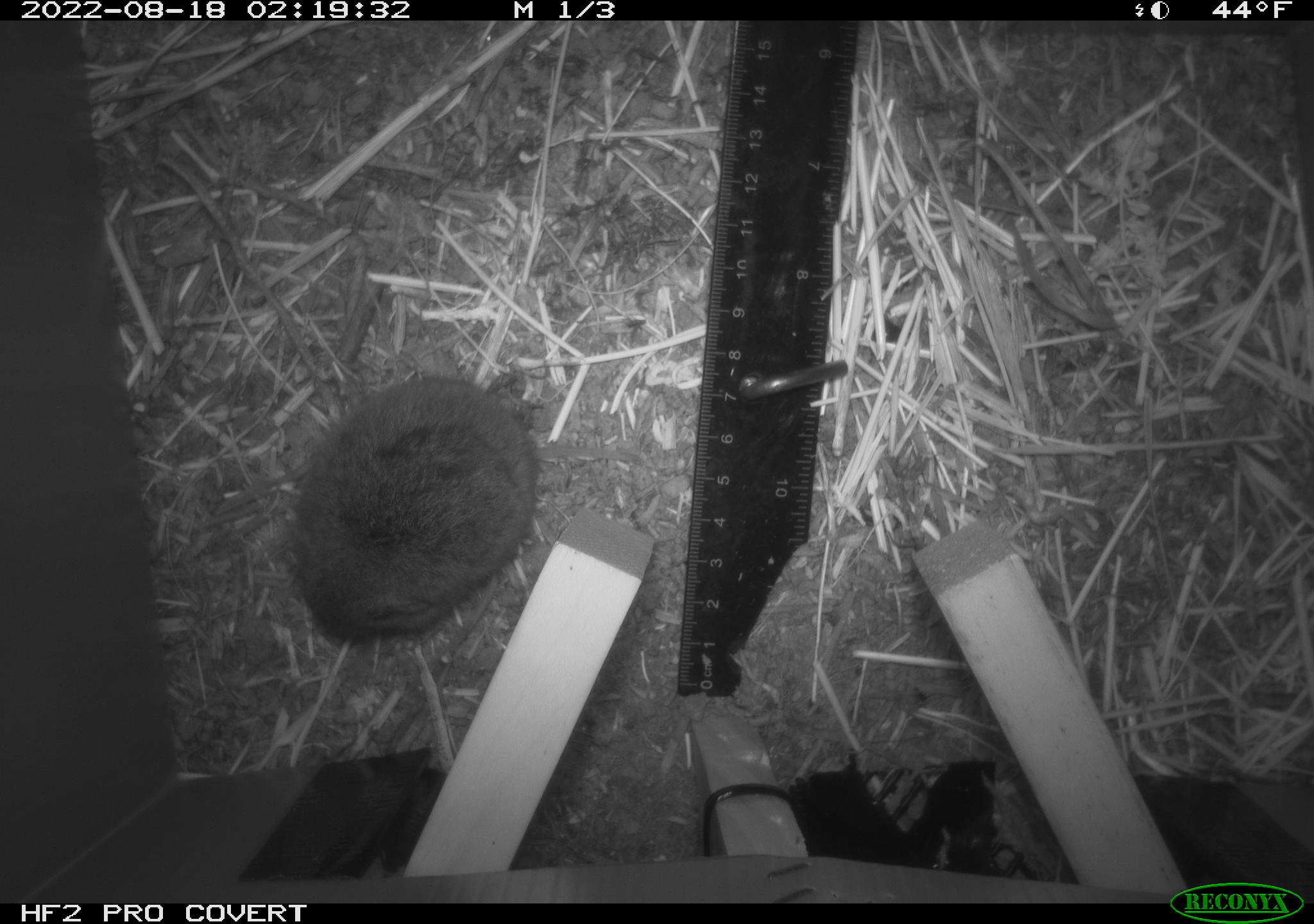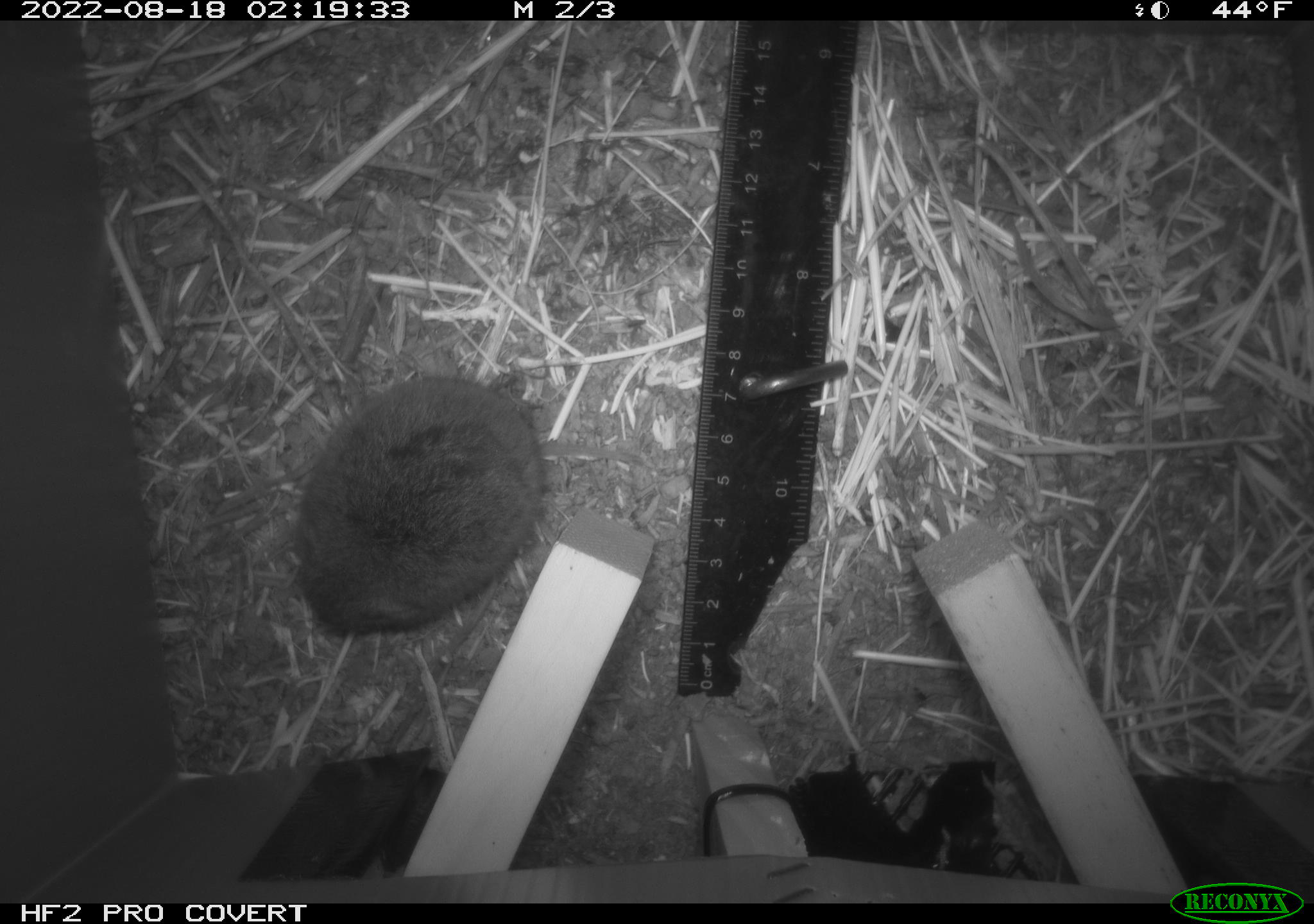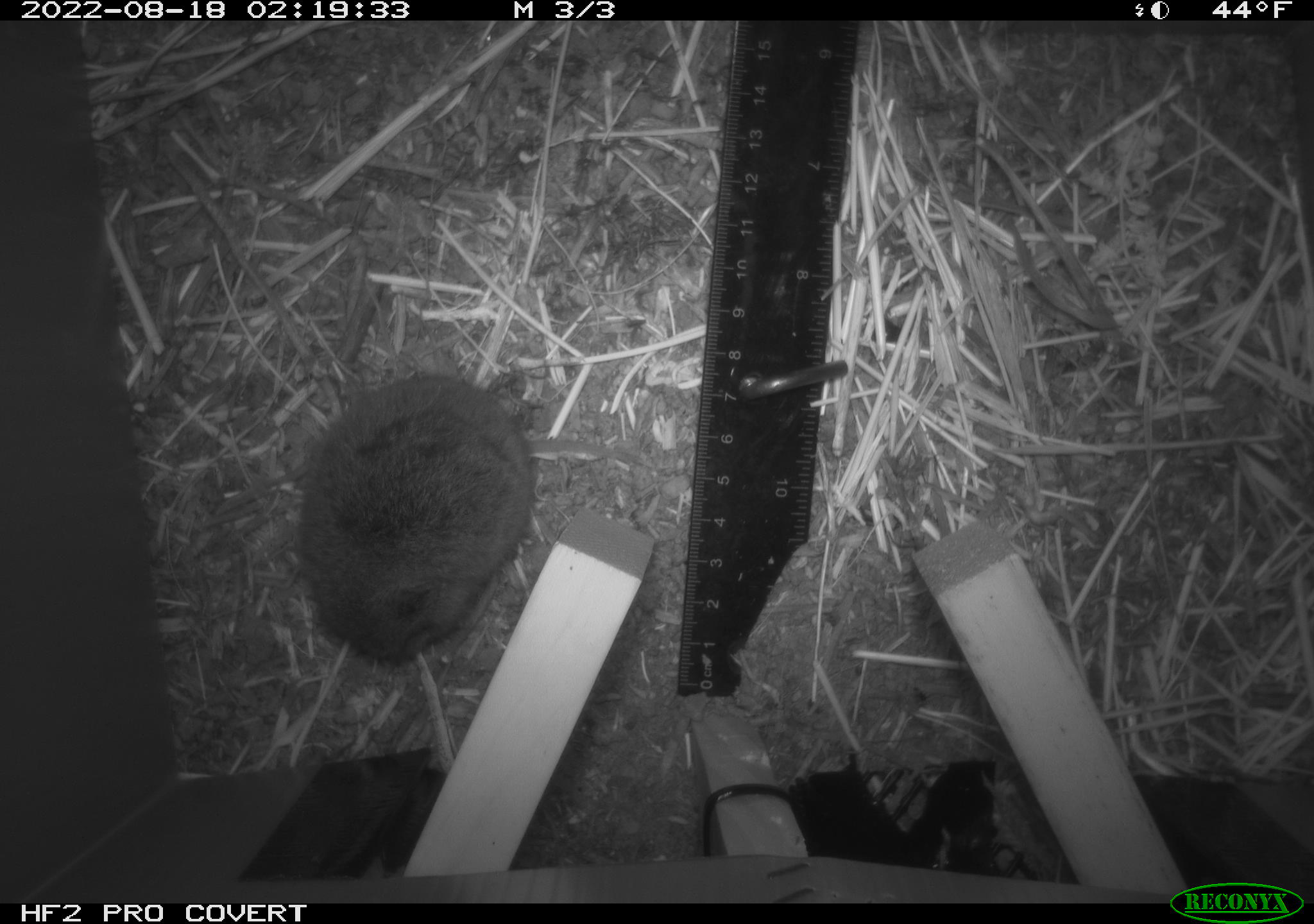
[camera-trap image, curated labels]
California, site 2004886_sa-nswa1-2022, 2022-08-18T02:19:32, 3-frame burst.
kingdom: Animalia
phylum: Chordata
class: Mammalia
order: Rodentia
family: Cricetidae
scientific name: Cricetidae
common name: hamsters, voles, lemmings, and allies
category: cricetidae family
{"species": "cricetidae family (hamsters, voles, lemmings, and allies) (Cricetidae)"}